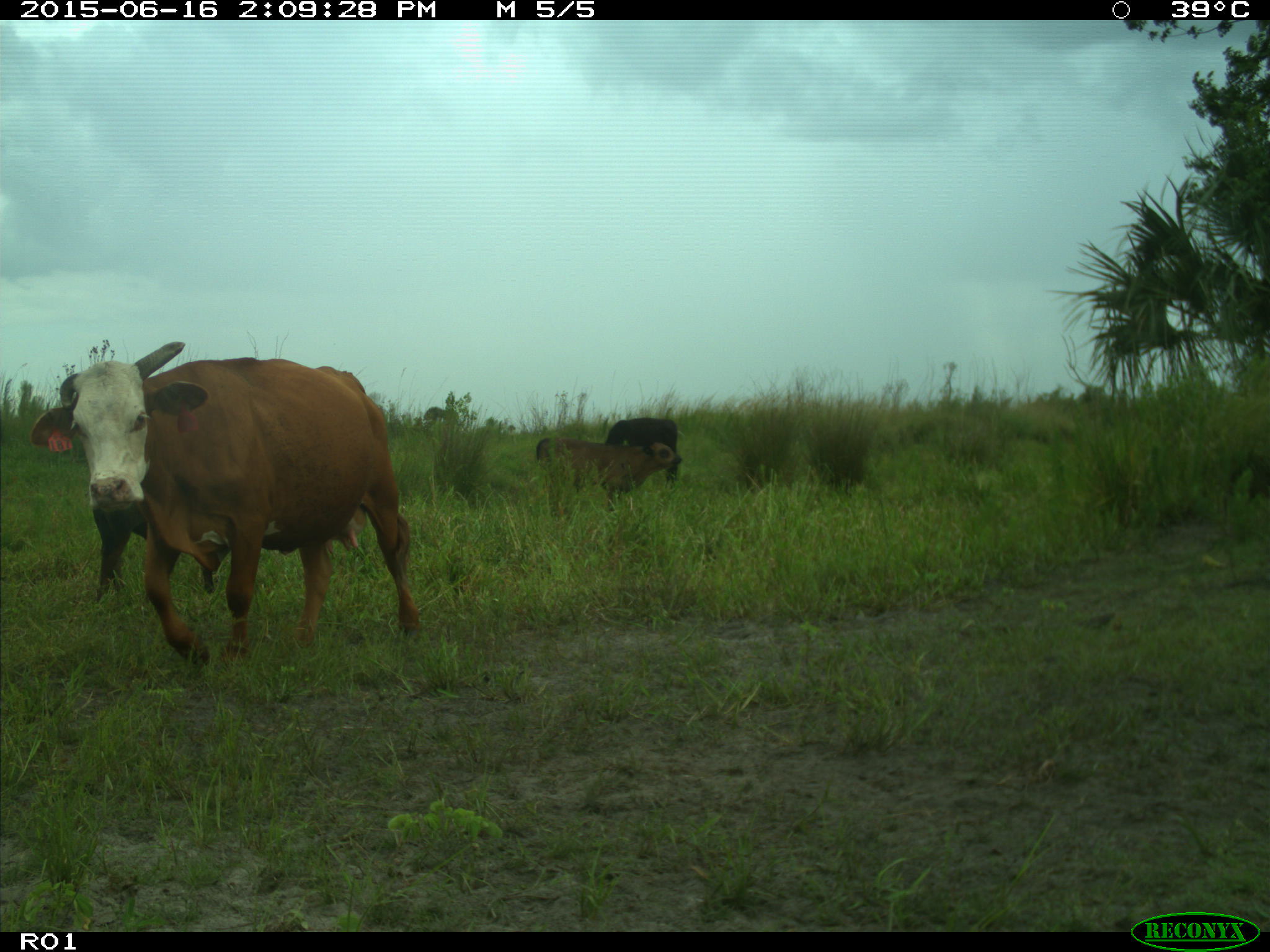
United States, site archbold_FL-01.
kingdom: Animalia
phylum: Chordata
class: Mammalia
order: Artiodactyla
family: Bovidae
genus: Bos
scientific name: Bos taurus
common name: domestic cow